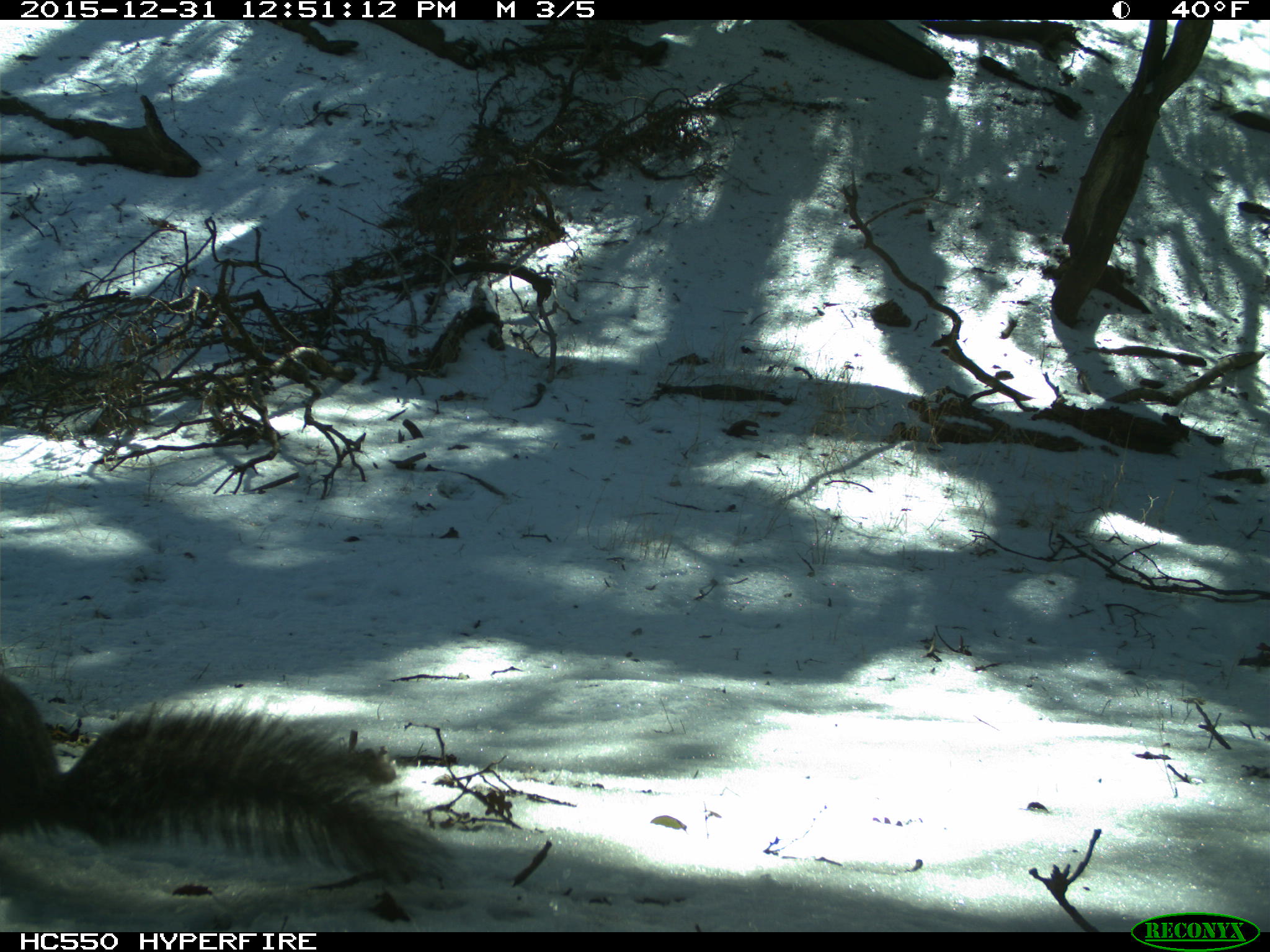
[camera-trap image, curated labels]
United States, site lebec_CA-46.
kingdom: Animalia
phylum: Chordata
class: Mammalia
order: Rodentia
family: Sciuridae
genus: Sciurus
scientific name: Sciurus carolinensis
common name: eastern gray squirrel